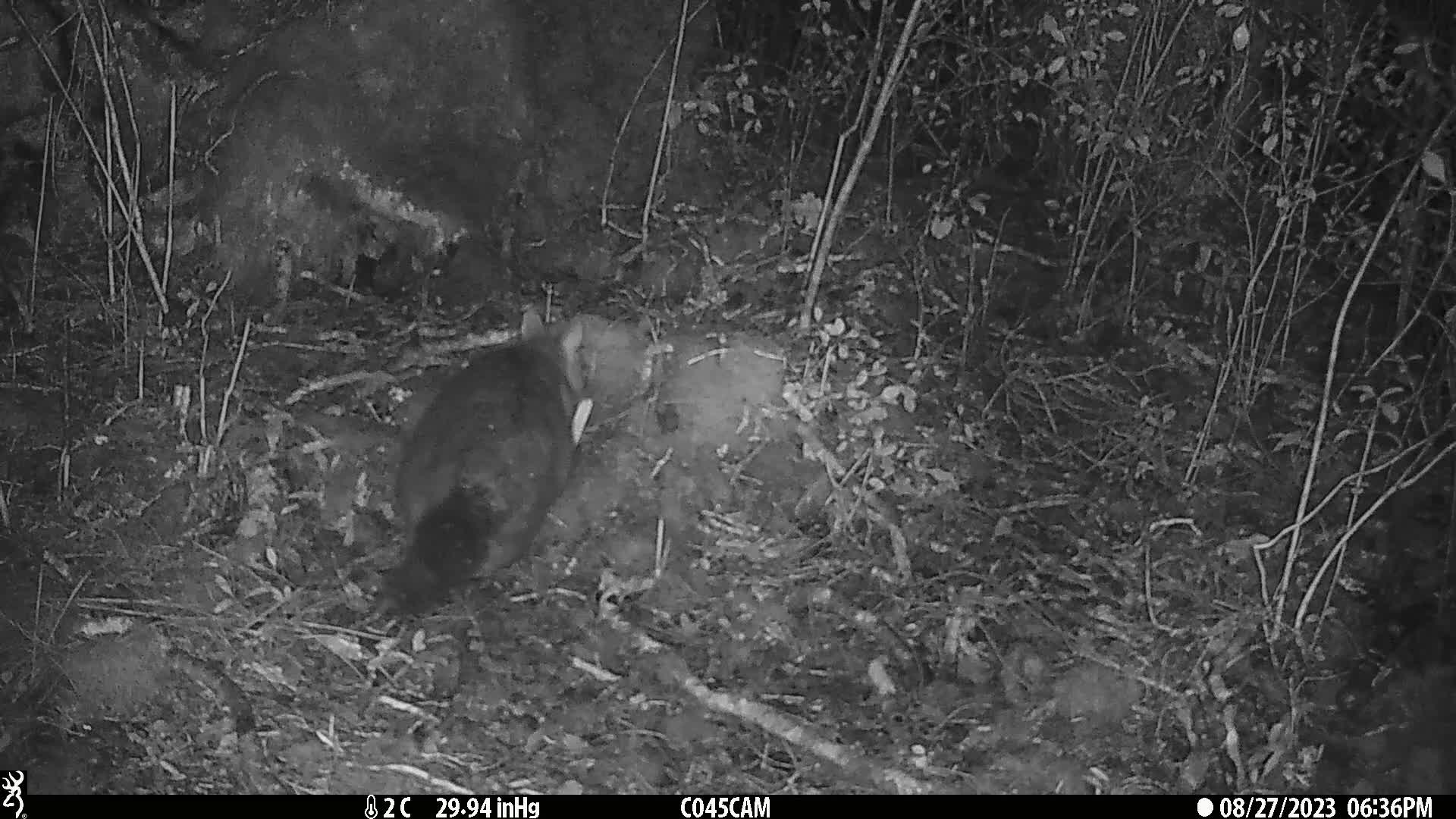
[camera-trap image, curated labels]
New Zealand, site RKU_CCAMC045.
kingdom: Animalia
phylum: Chordata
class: Mammalia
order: Diprotodontia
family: Phalangeridae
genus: Trichosurus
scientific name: Trichosurus vulpecula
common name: common brushtail possum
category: possum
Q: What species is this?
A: Possum (common brushtail possum) (Trichosurus vulpecula).